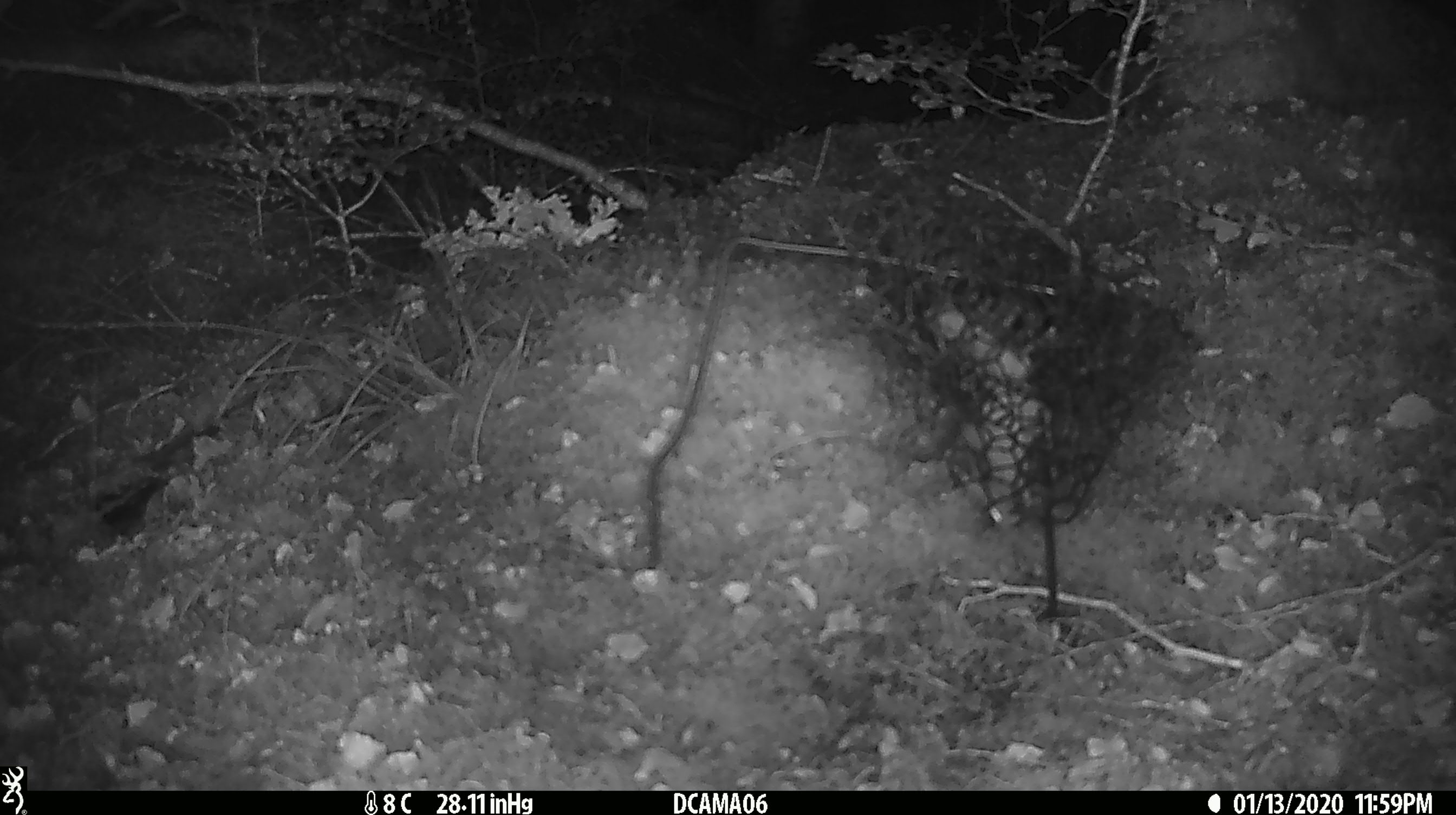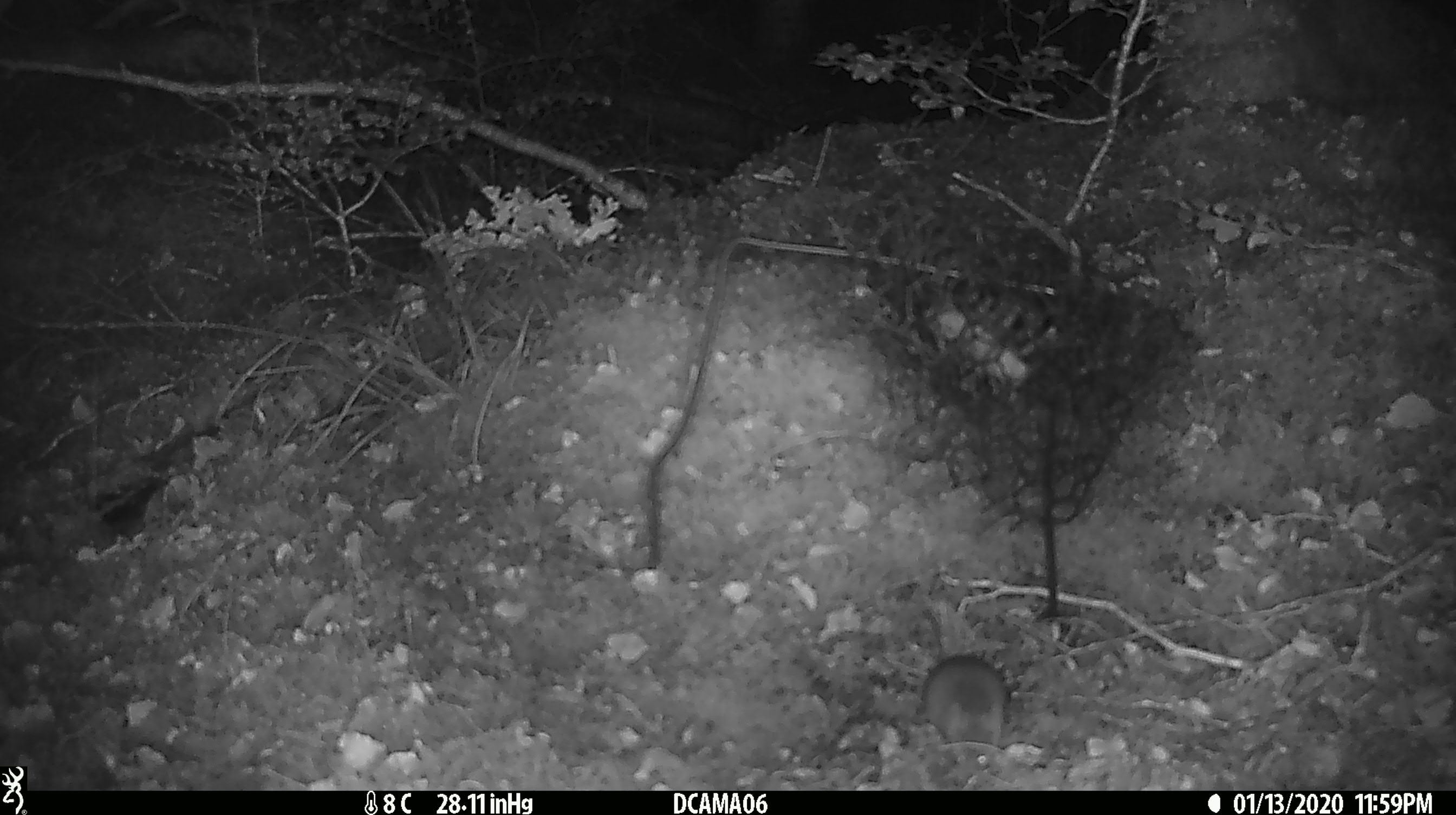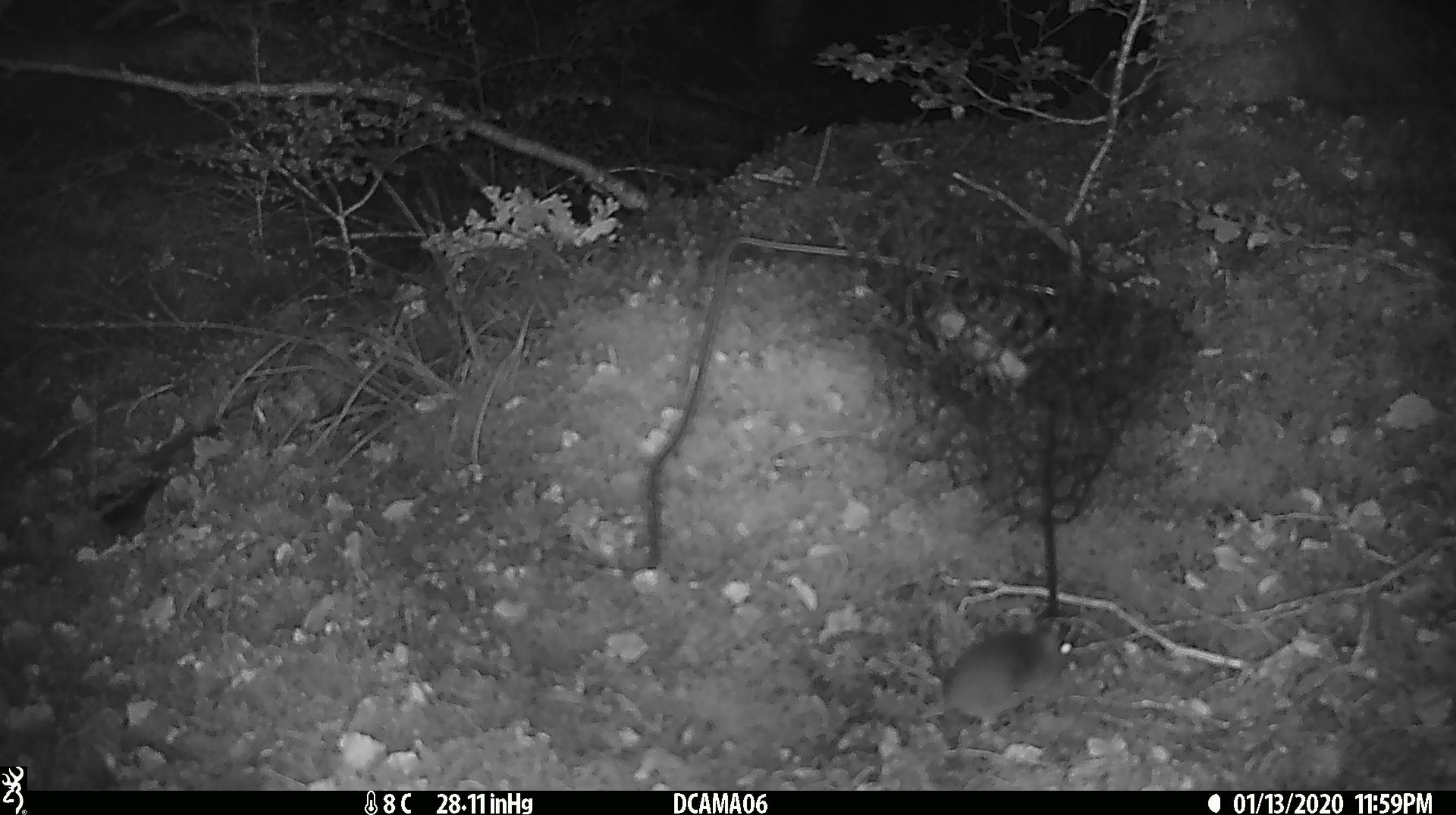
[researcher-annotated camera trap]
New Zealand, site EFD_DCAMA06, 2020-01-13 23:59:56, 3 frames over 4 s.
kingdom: Animalia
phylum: Chordata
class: Mammalia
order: Rodentia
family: Muridae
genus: Mus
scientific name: Mus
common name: mouse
Mouse (Mus).